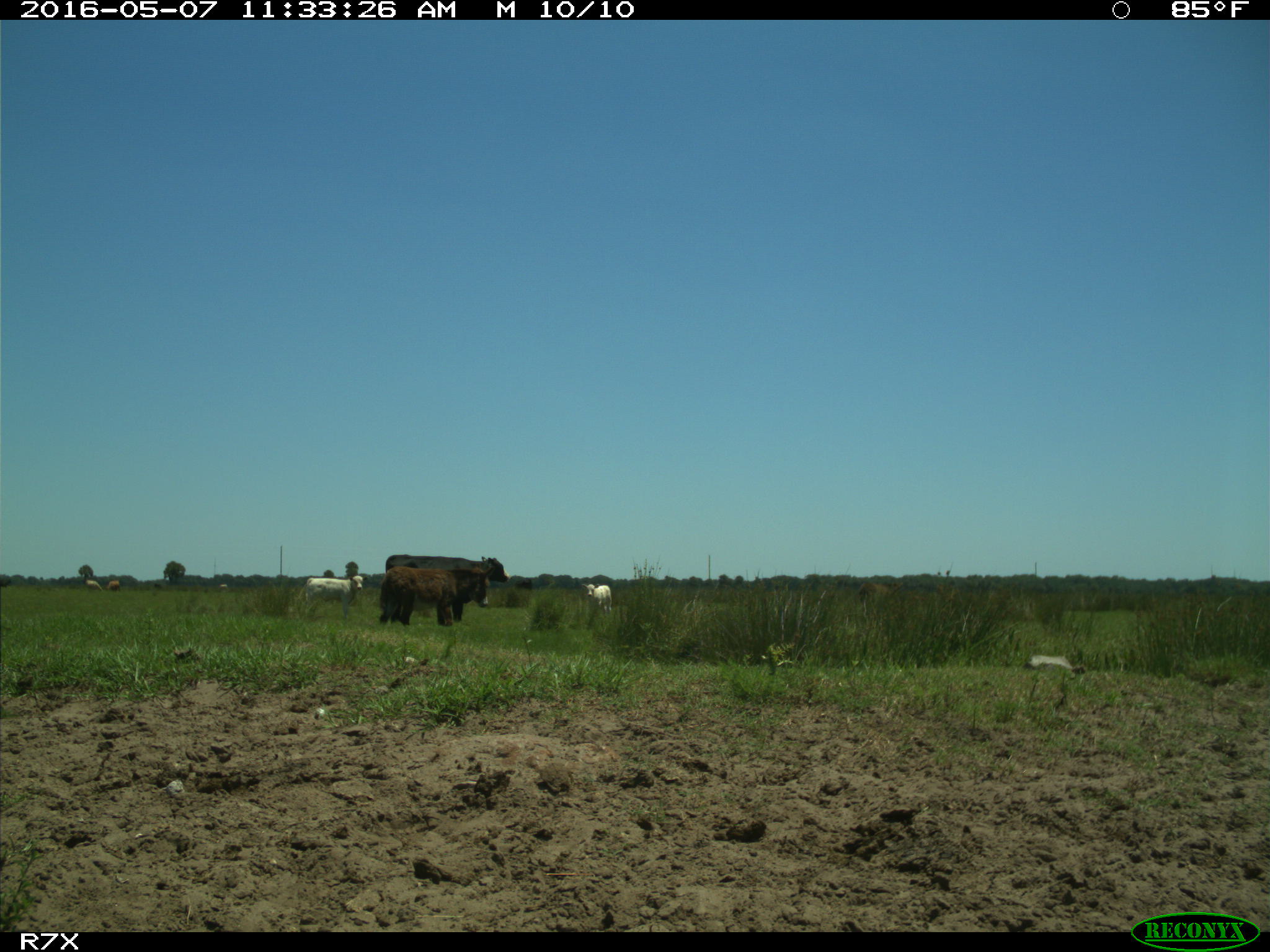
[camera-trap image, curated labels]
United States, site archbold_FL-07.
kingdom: Animalia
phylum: Chordata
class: Mammalia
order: Artiodactyla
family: Bovidae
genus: Bos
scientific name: Bos taurus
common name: domestic cow